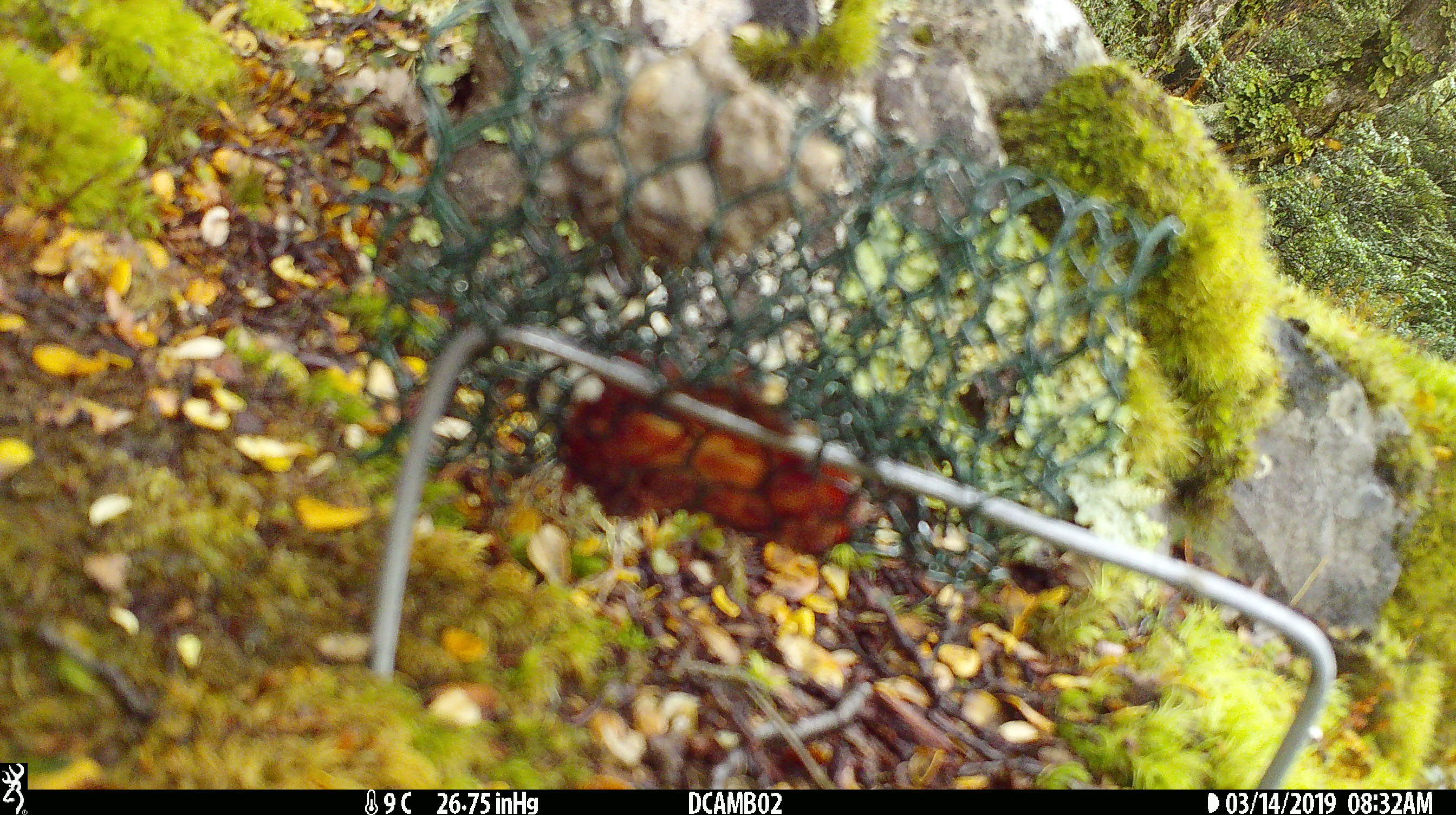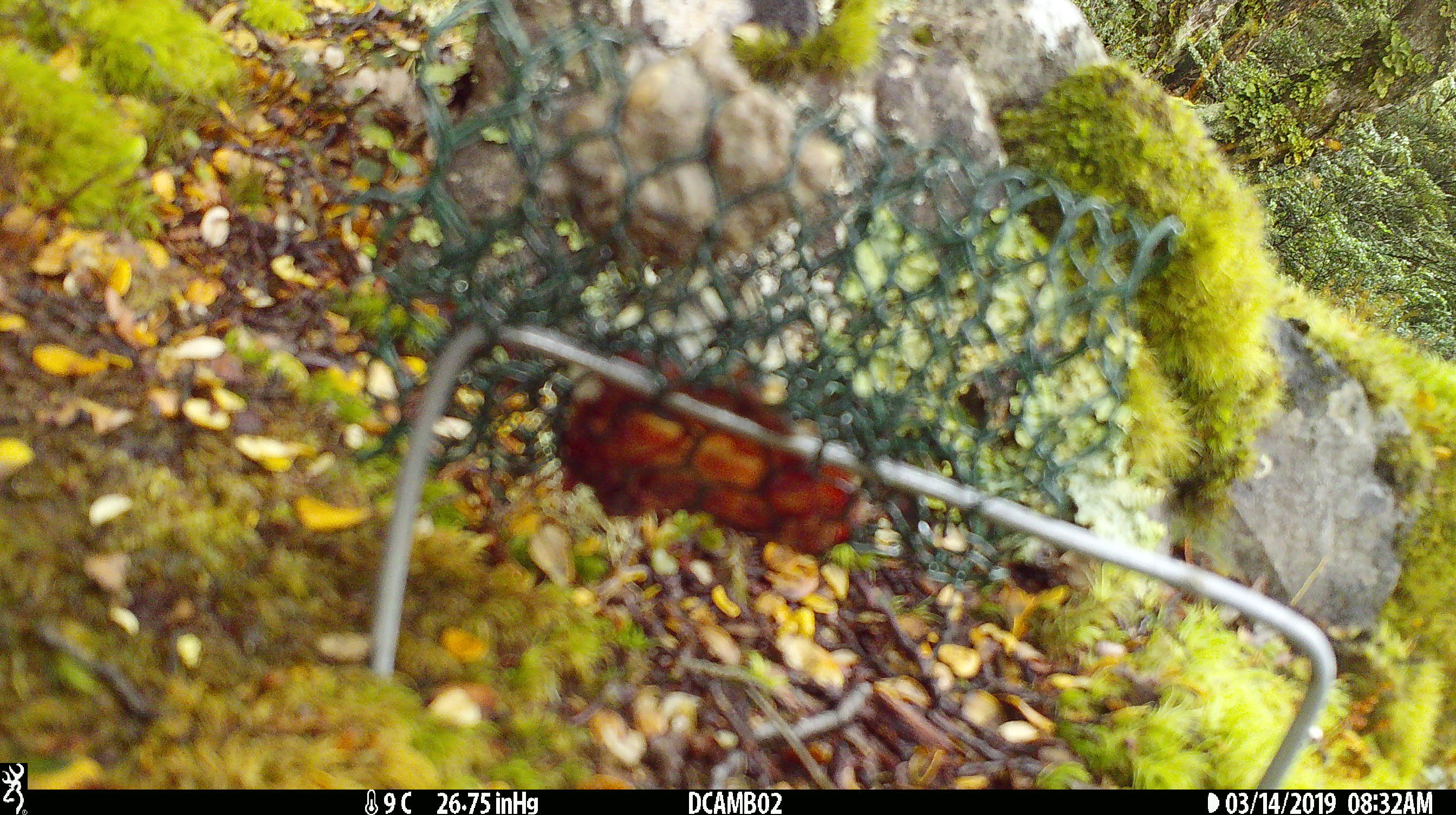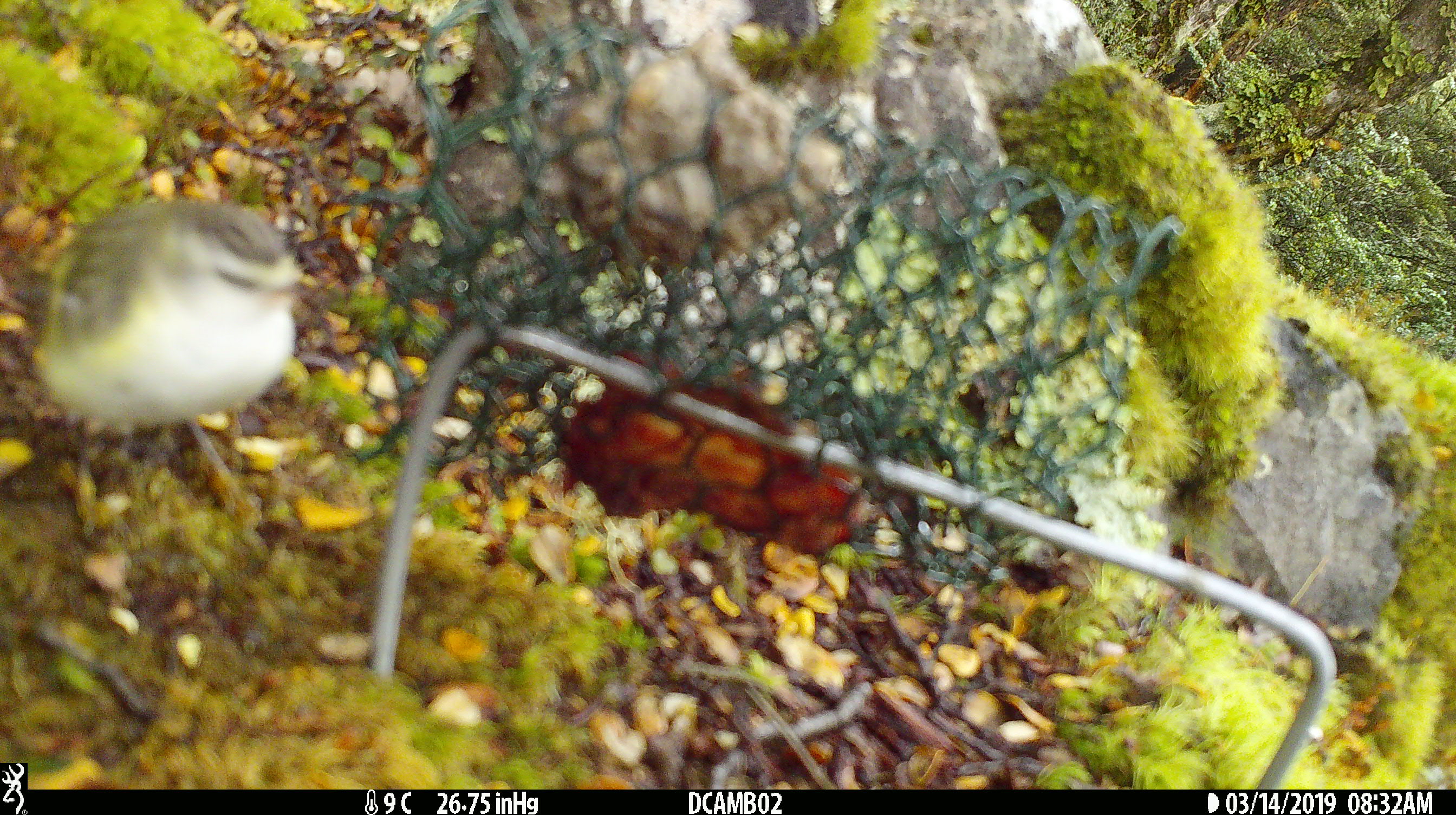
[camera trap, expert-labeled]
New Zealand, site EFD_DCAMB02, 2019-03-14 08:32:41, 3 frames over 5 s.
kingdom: Animalia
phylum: Chordata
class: Aves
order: Passeriformes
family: Acanthisittidae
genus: Acanthisitta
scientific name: Acanthisitta chloris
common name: rifleman